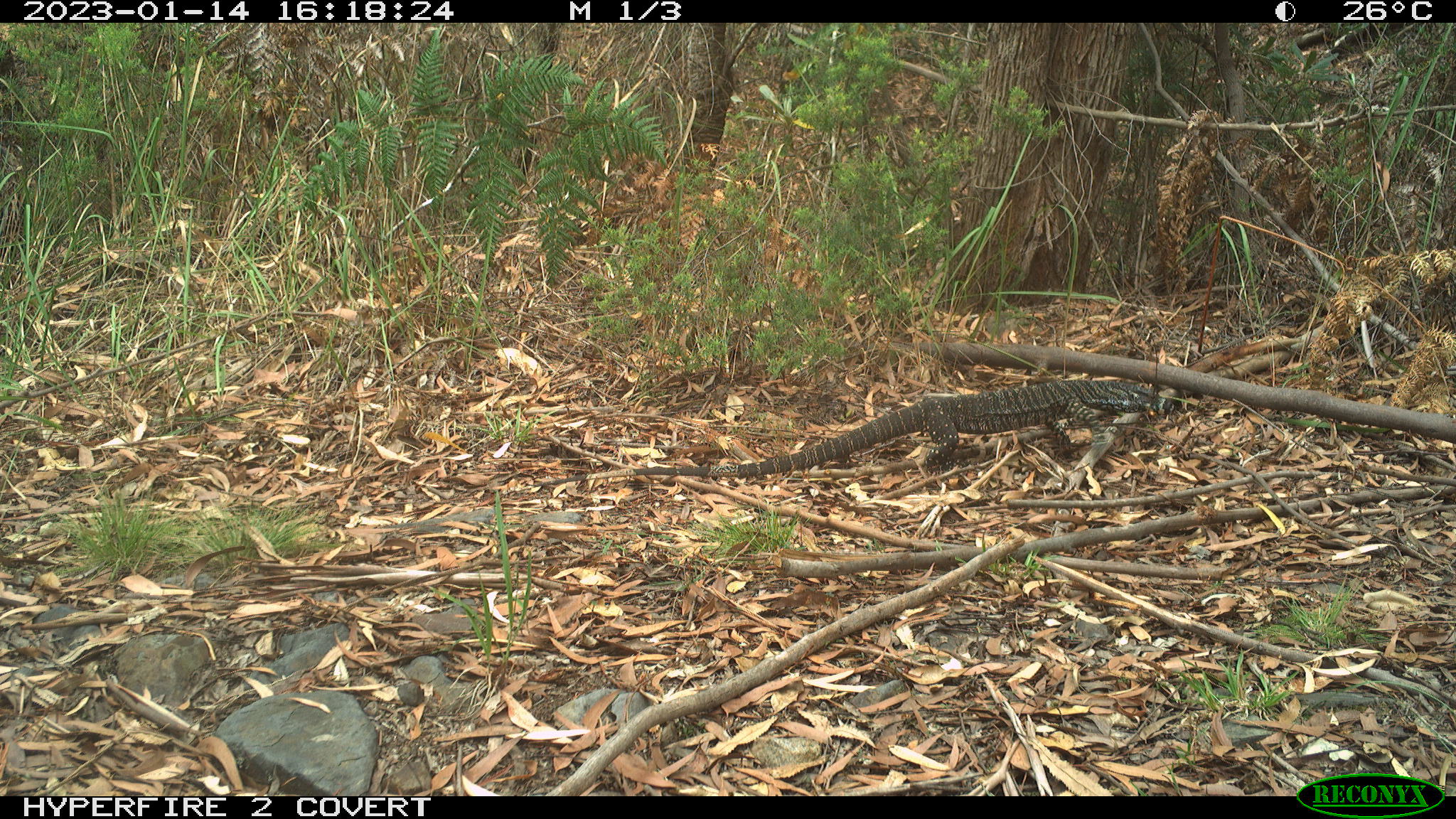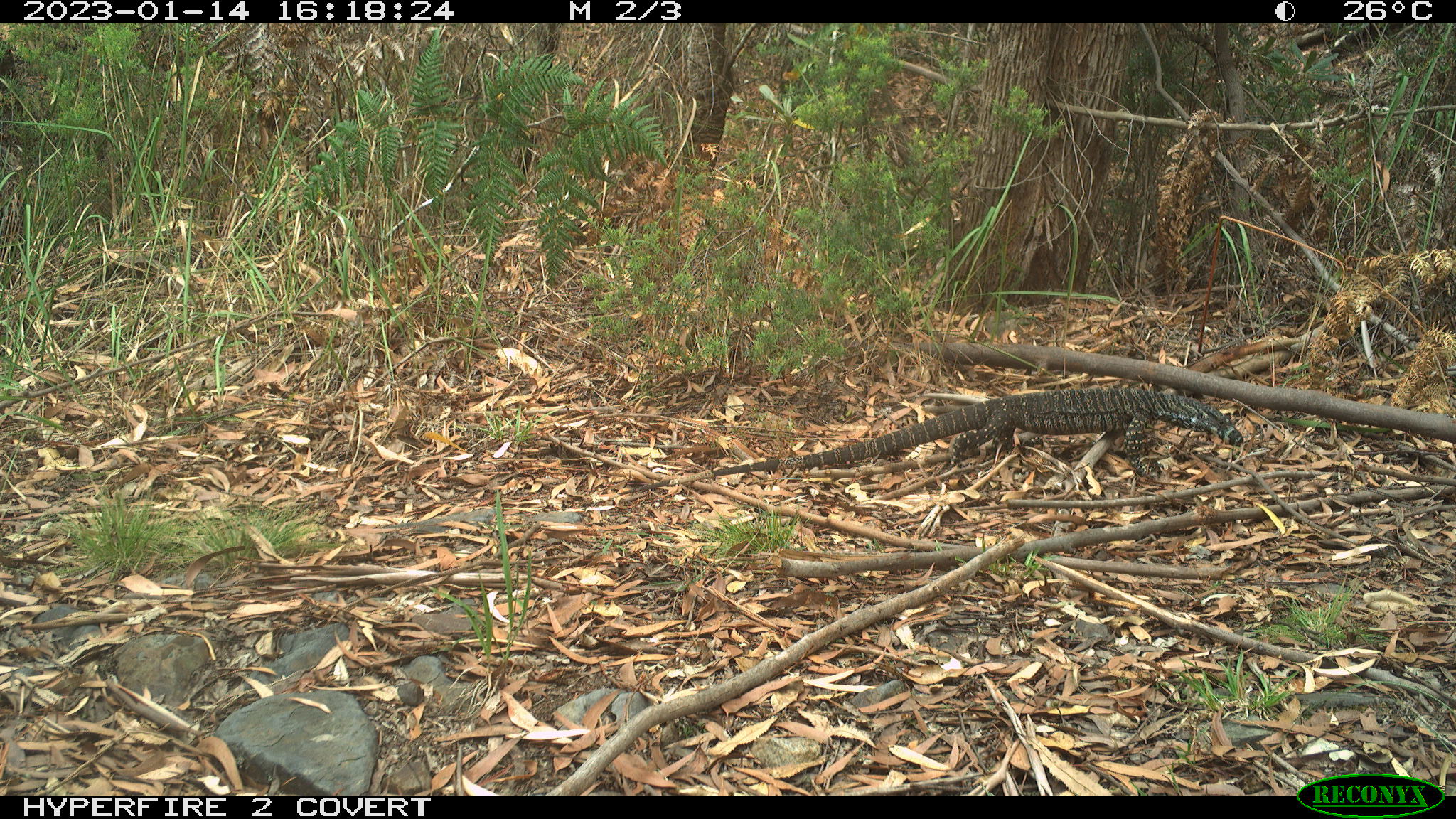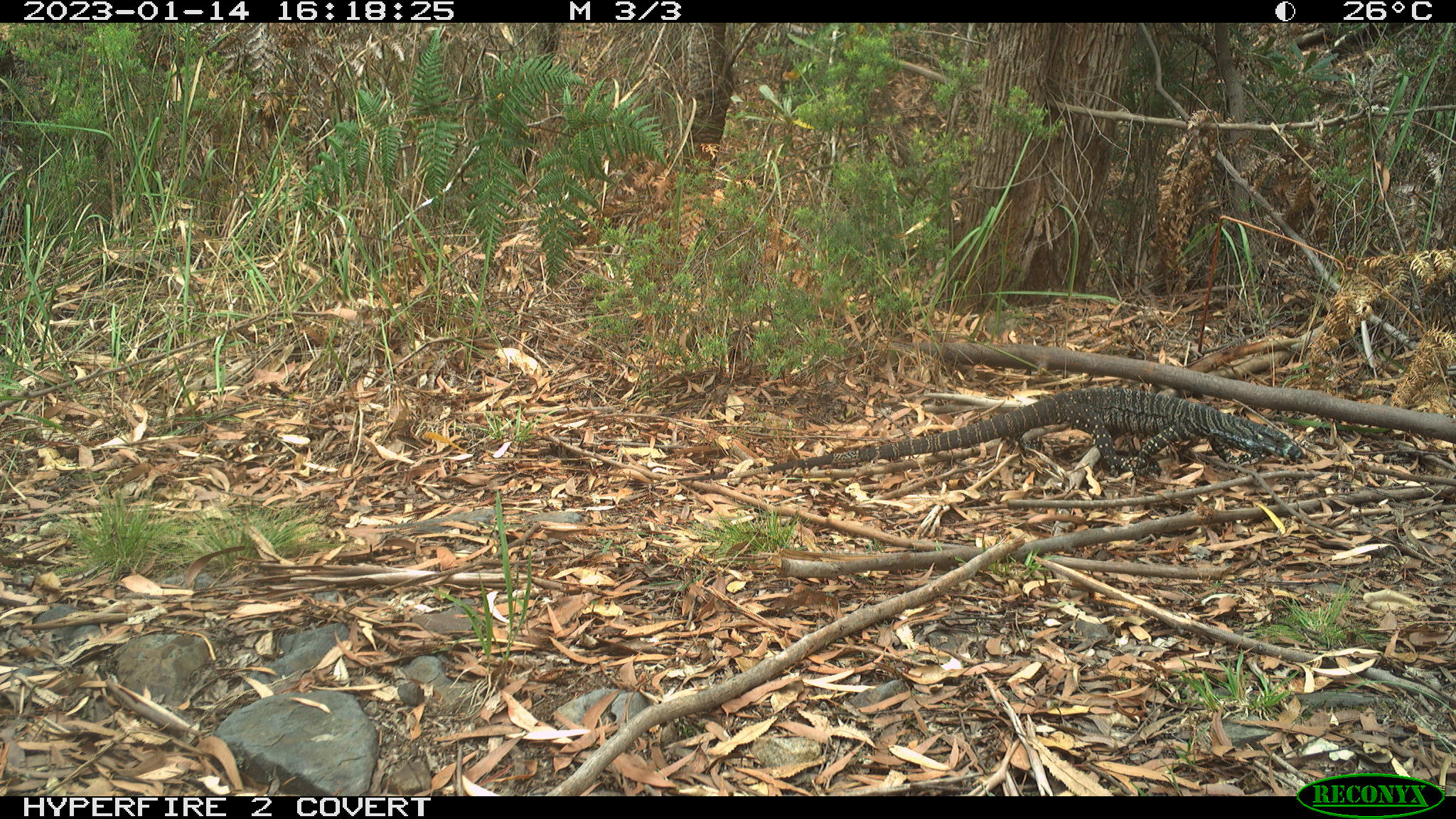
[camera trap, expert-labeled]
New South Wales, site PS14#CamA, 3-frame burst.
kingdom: Animalia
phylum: Chordata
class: Reptilia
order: Squamata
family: Varanidae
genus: Varanus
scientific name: Varanus varius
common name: lace monitor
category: goanna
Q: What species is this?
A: Goanna (lace monitor) (Varanus varius).